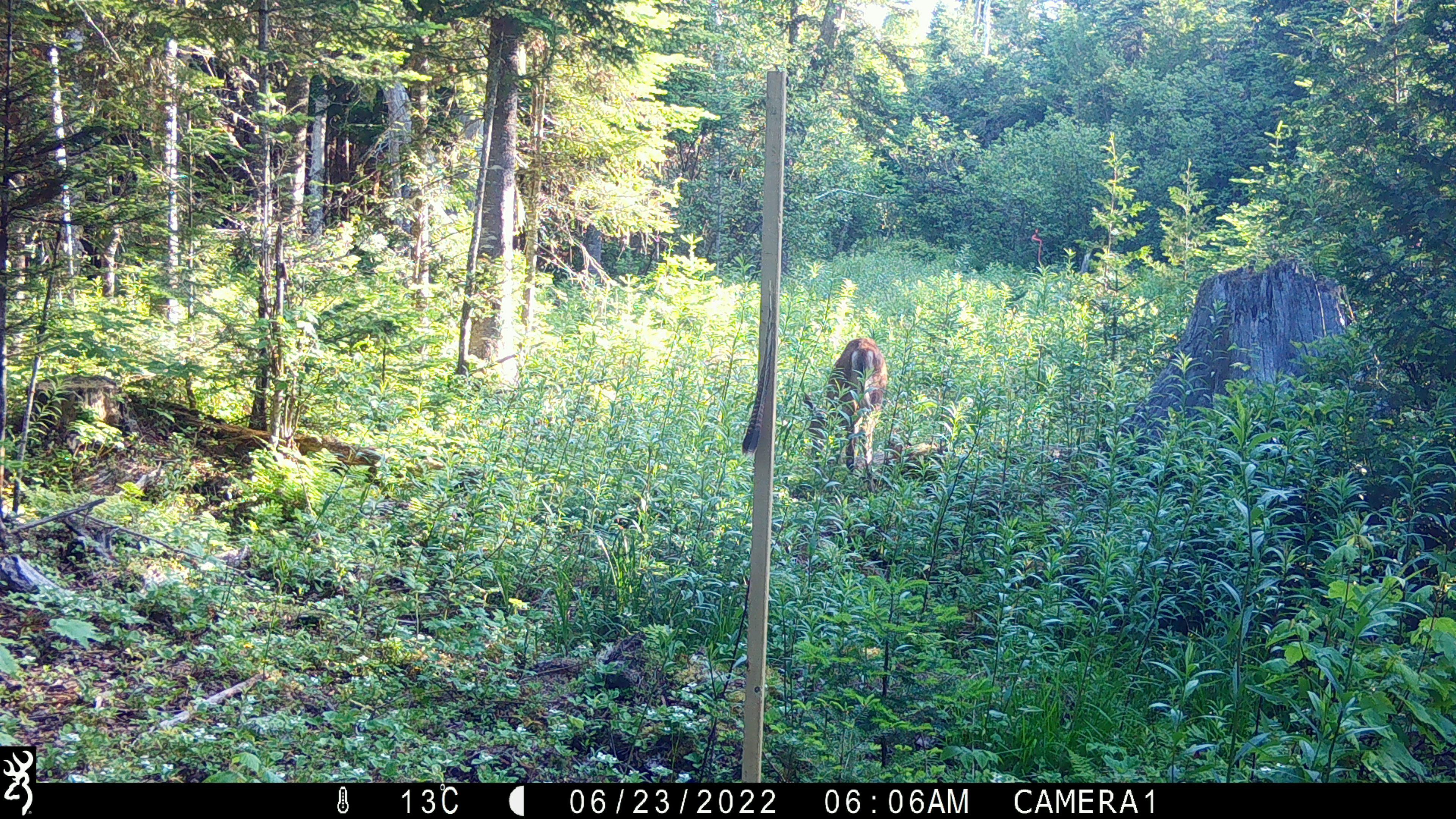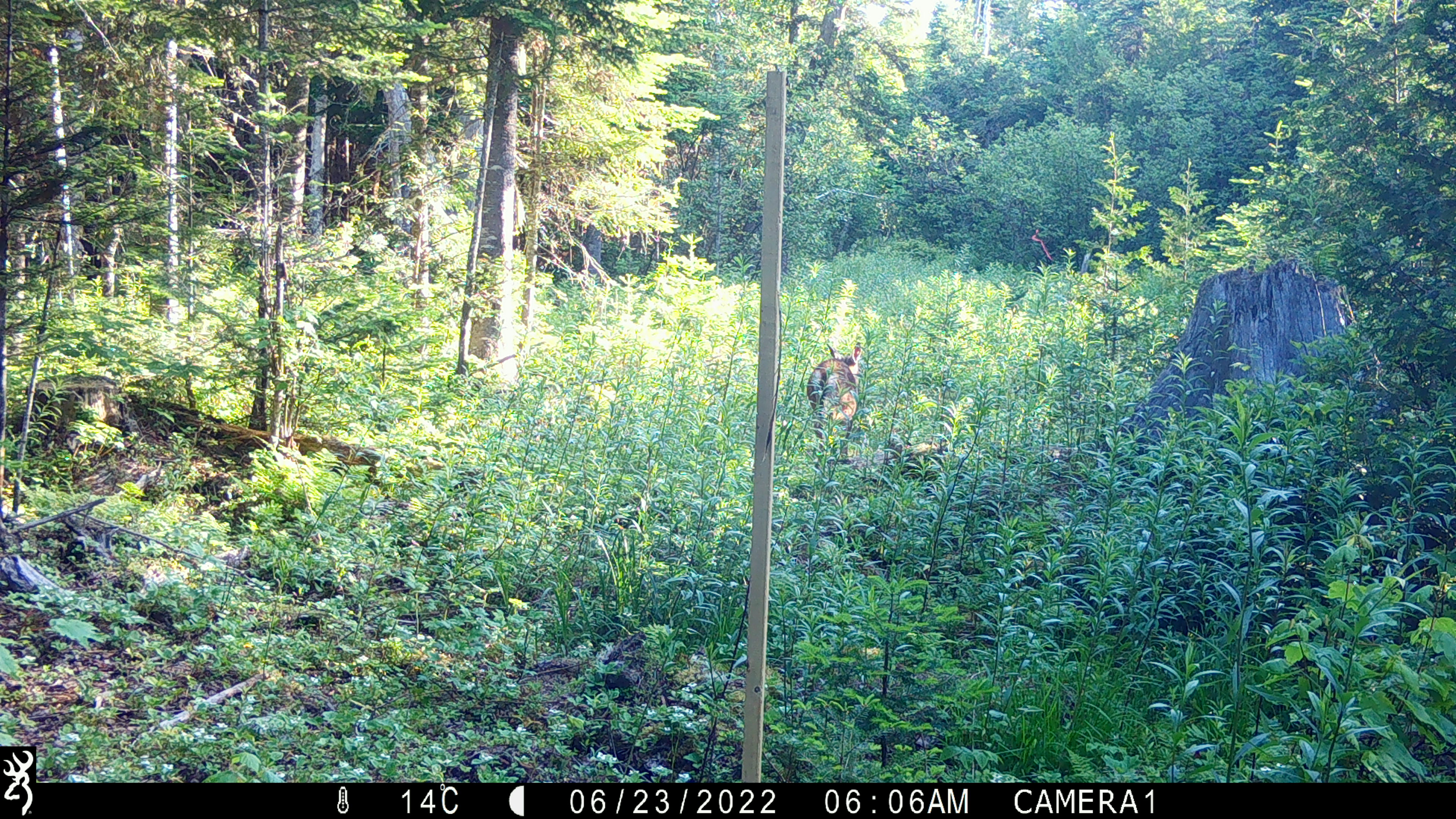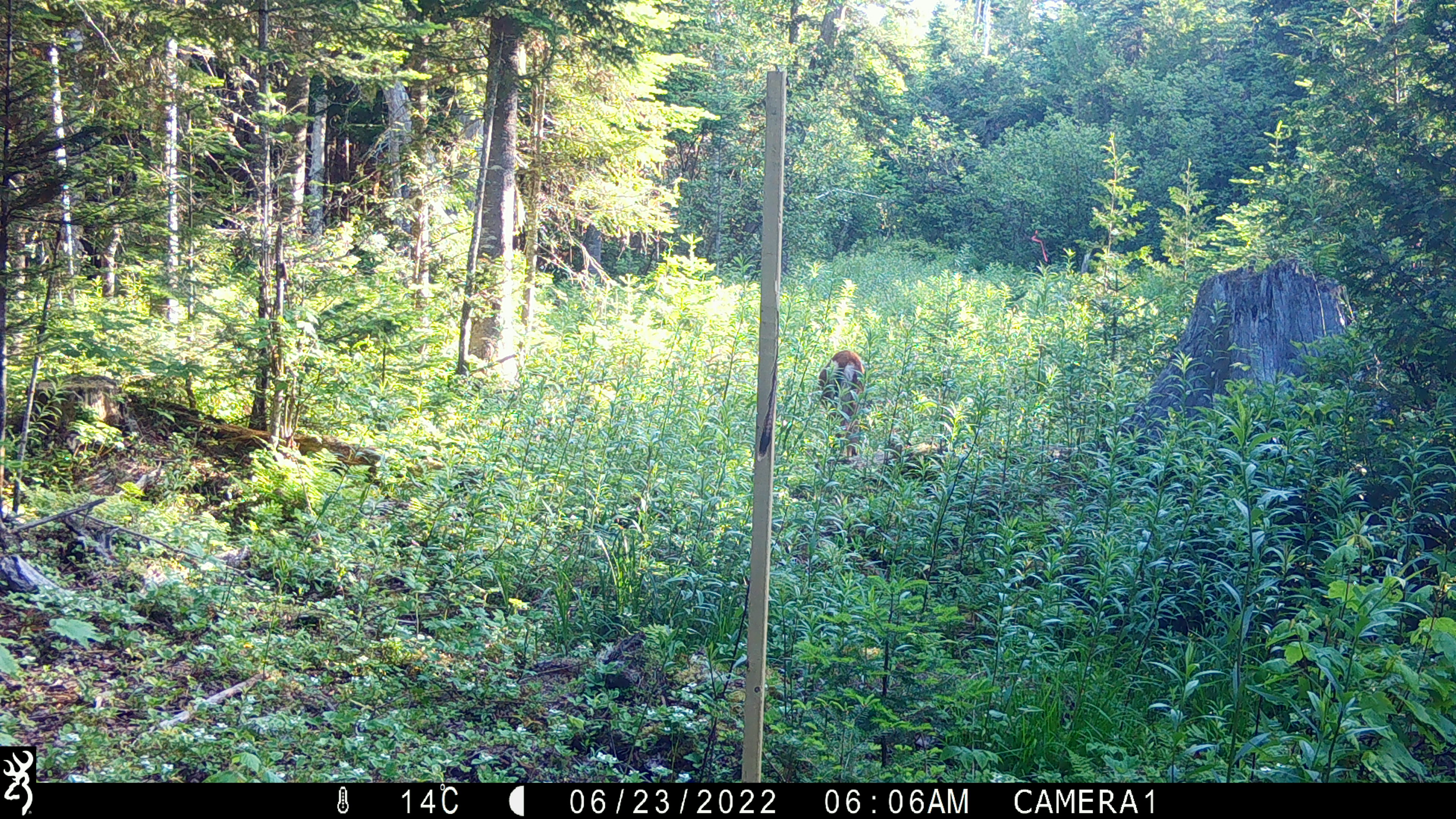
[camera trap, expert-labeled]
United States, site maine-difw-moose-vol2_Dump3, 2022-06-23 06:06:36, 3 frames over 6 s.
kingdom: Animalia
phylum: Chordata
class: Mammalia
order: Artiodactyla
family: Cervidae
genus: Odocoileus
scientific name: Odocoileus virginianus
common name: white-tailed deer